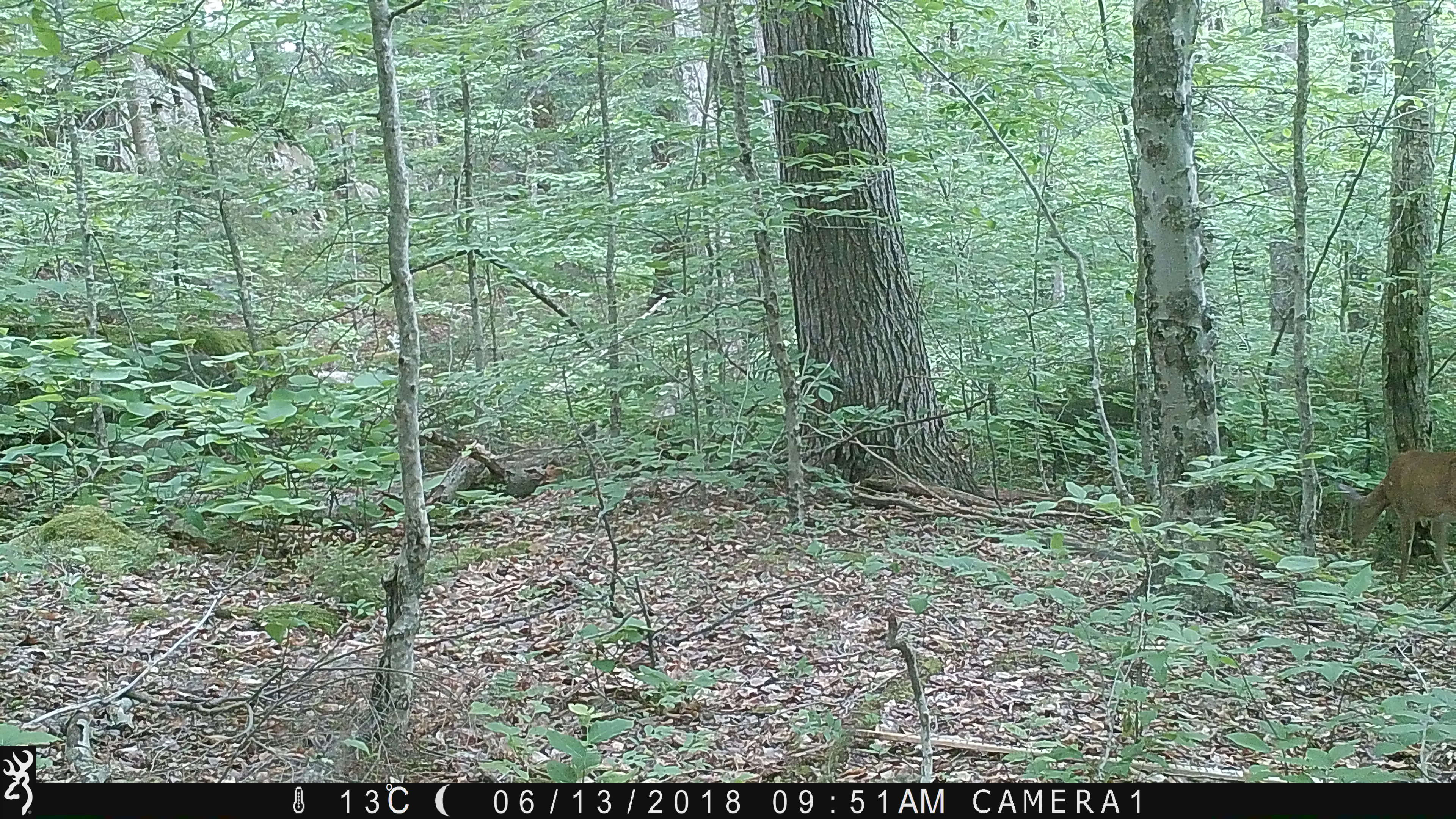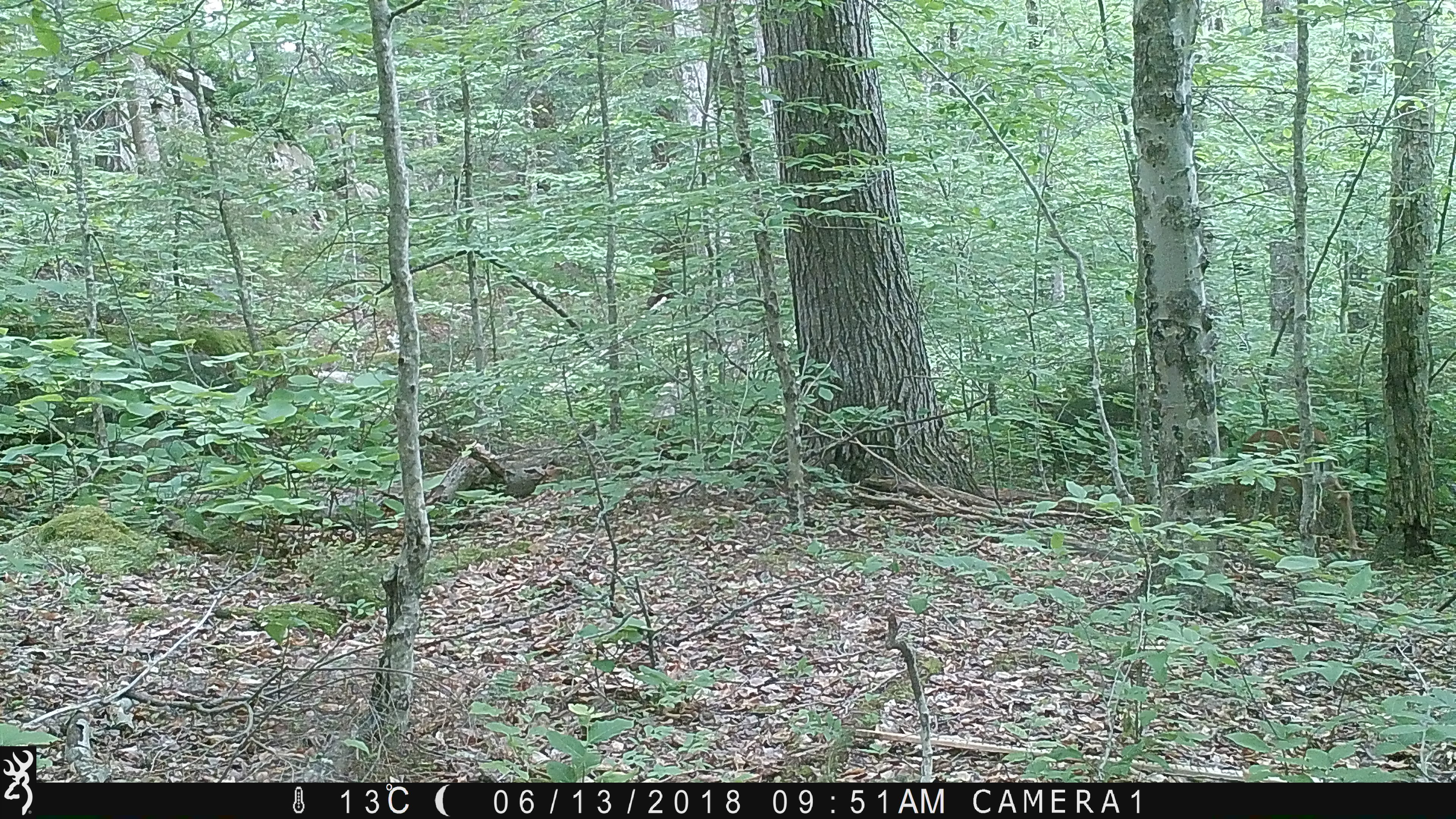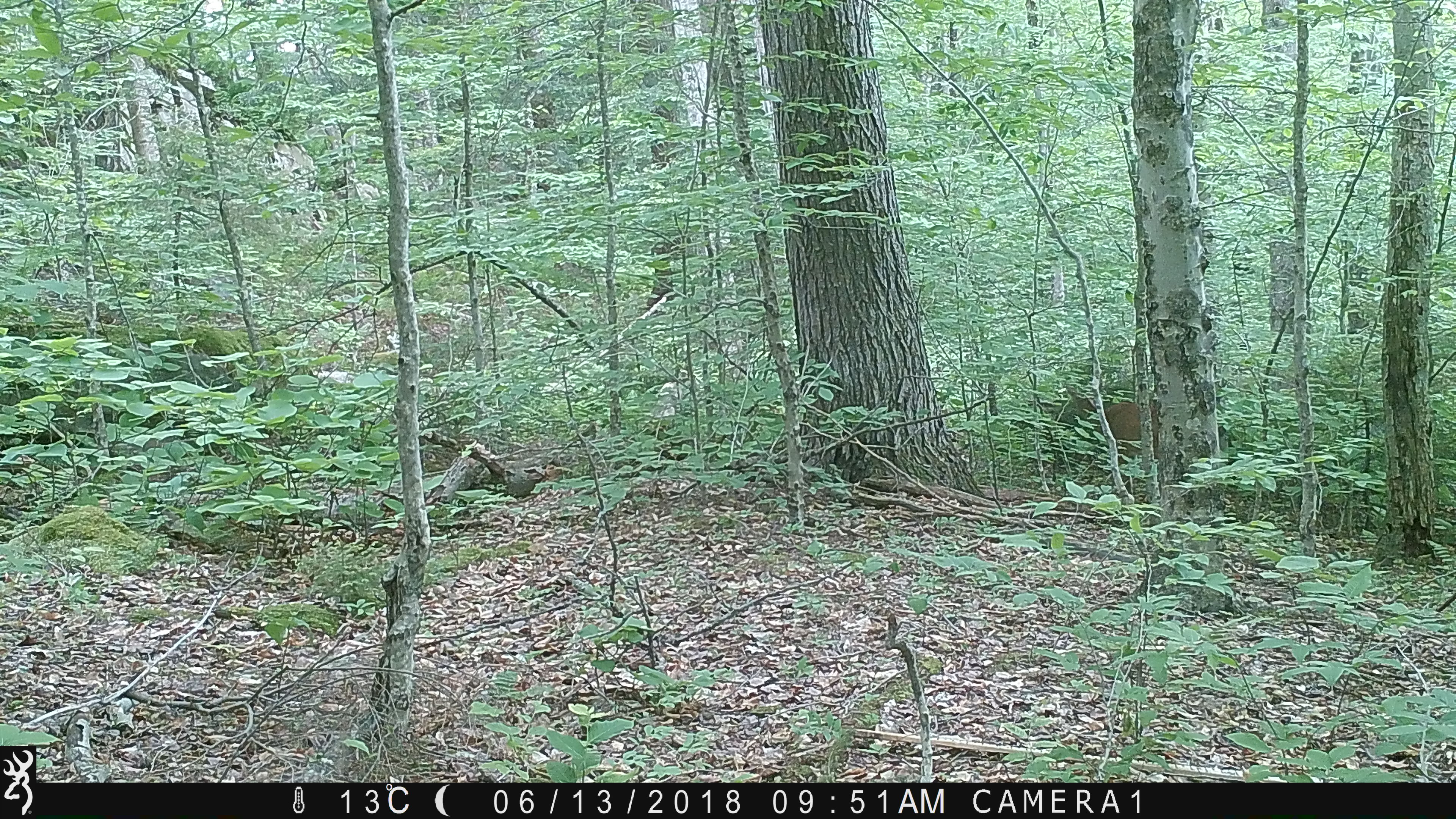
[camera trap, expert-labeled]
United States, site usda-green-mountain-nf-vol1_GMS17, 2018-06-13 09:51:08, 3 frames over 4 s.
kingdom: Animalia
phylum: Chordata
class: Mammalia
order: Artiodactyla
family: Cervidae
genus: Odocoileus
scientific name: Odocoileus virginianus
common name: white-tailed deer